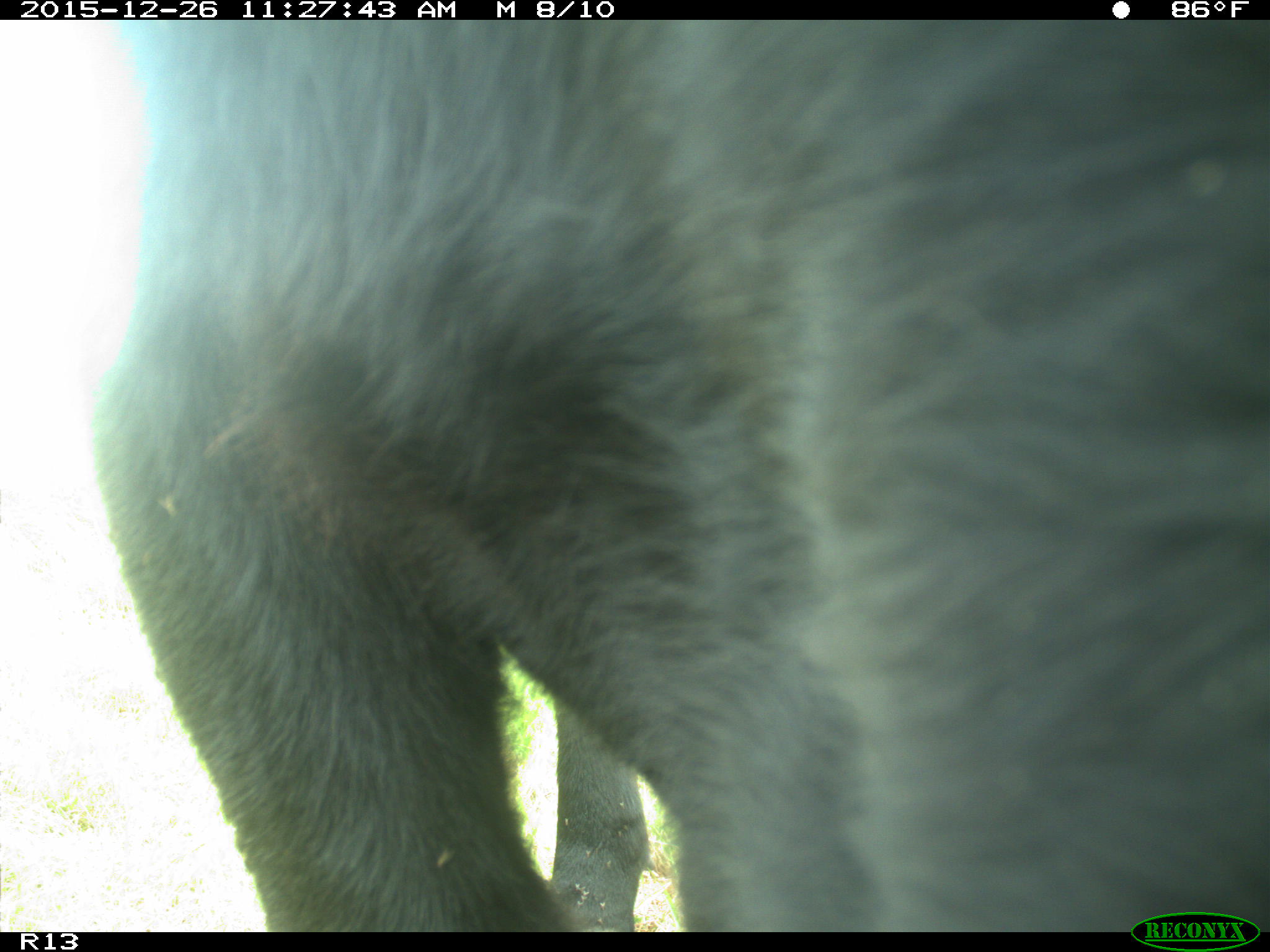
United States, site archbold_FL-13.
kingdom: Animalia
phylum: Chordata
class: Mammalia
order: Artiodactyla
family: Bovidae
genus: Bos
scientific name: Bos taurus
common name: domestic cow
Bos taurus (domestic cow).